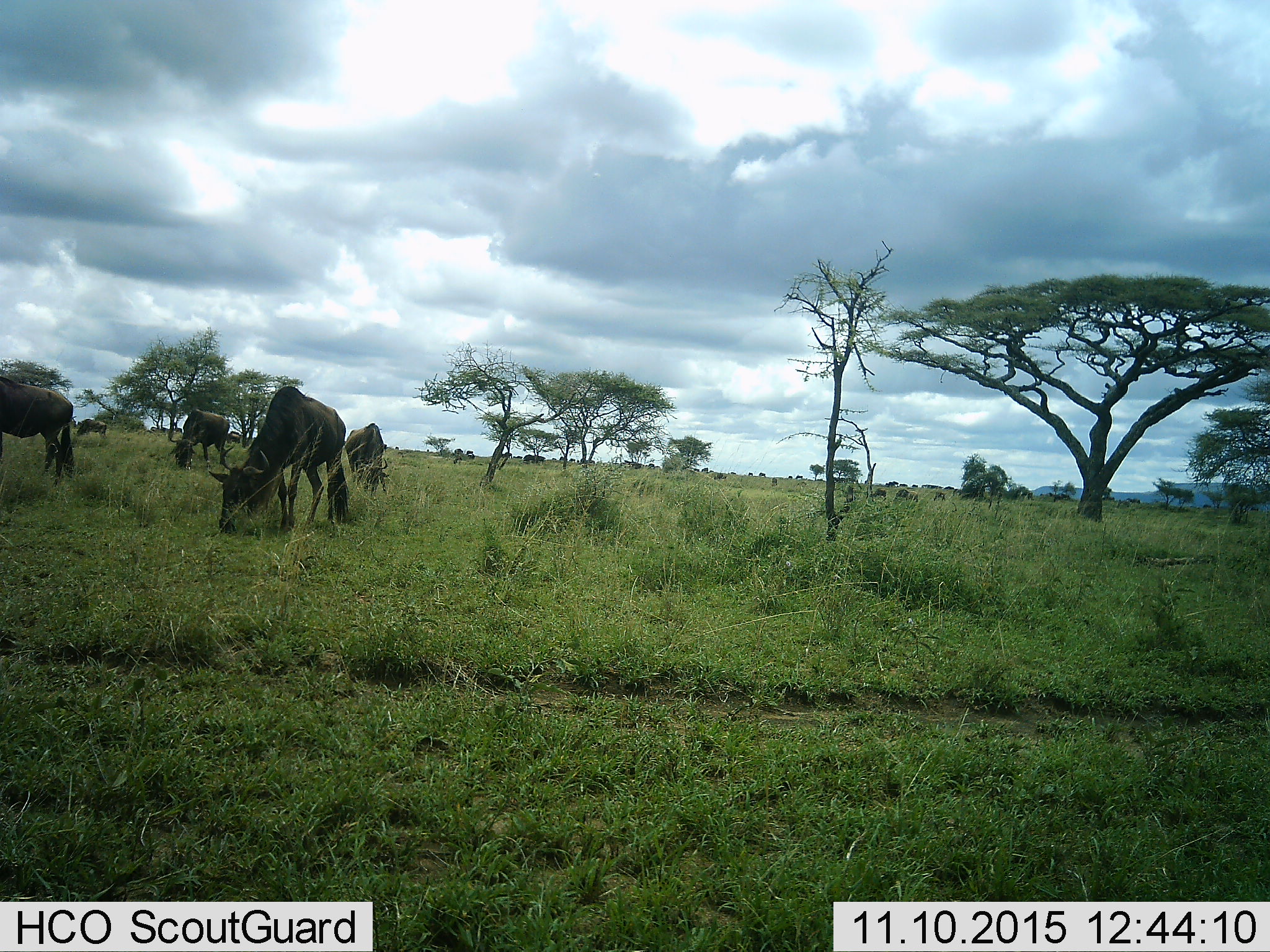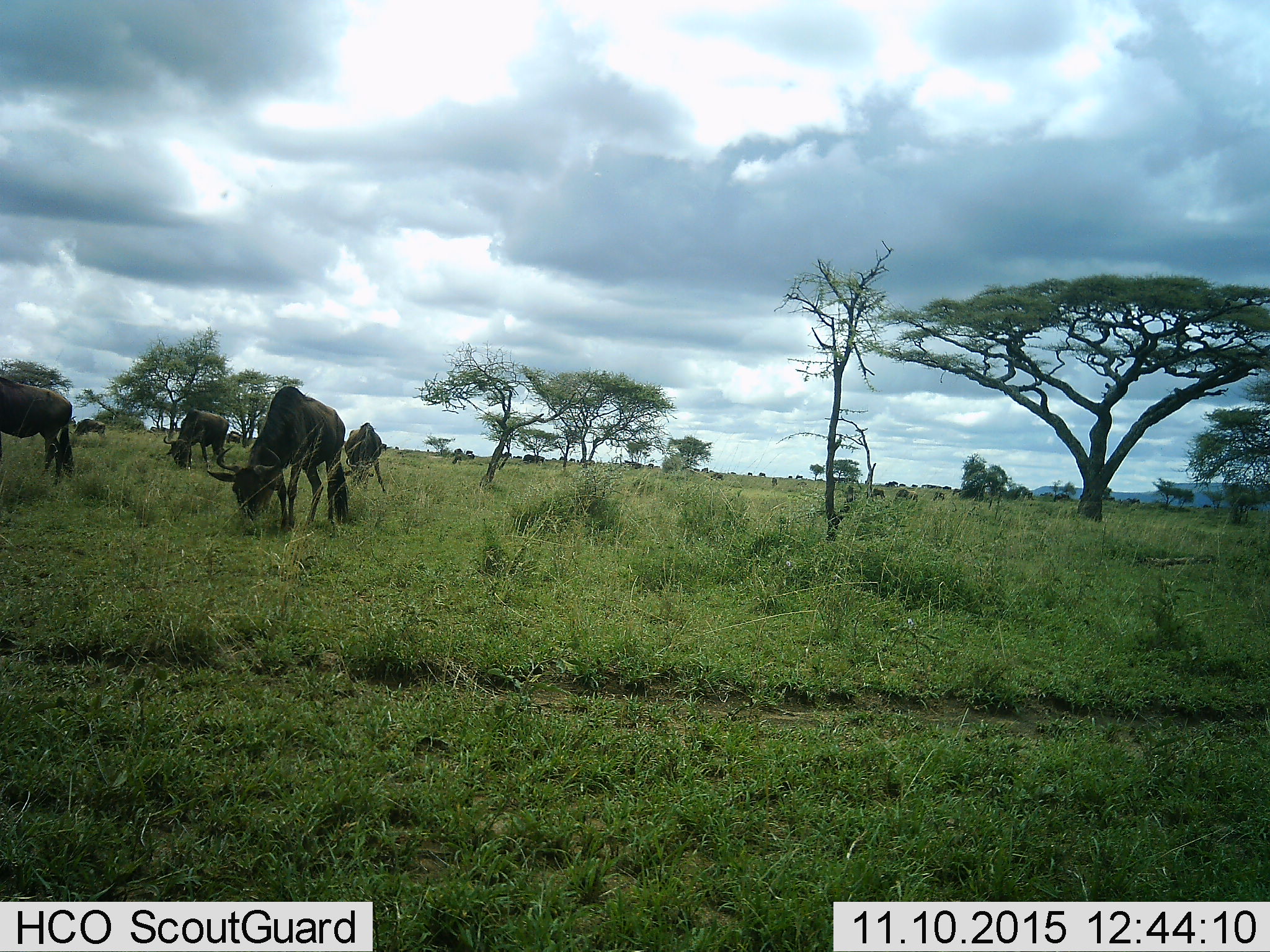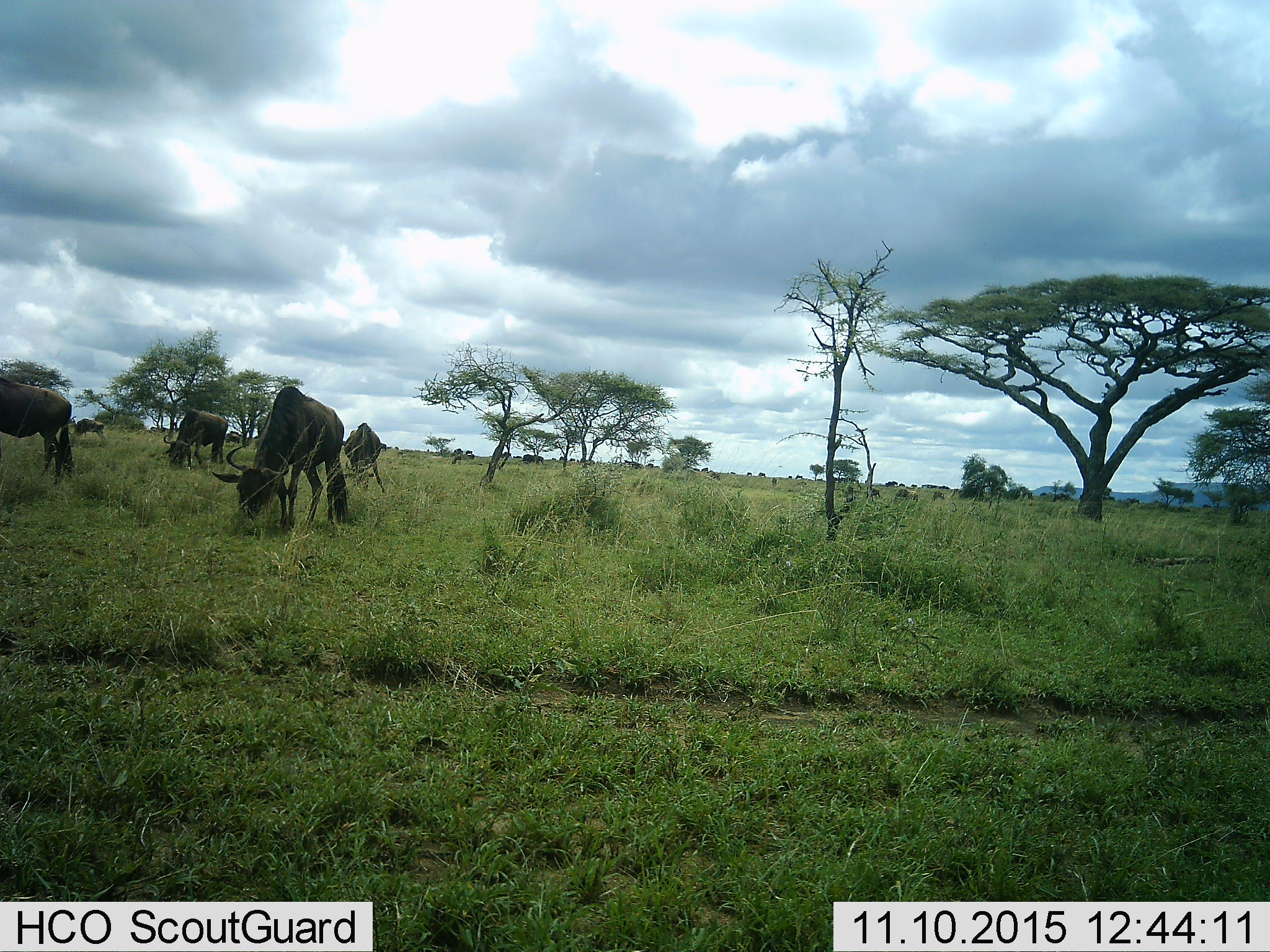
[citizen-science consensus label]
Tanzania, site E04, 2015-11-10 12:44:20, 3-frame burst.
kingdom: Animalia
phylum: Chordata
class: Mammalia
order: Artiodactyla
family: Bovidae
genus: Connochaetes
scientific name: Connochaetes taurinus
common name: blue wildebeest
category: wildebeest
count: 11-50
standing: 56%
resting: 6%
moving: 38%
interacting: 6%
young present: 6%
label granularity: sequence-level